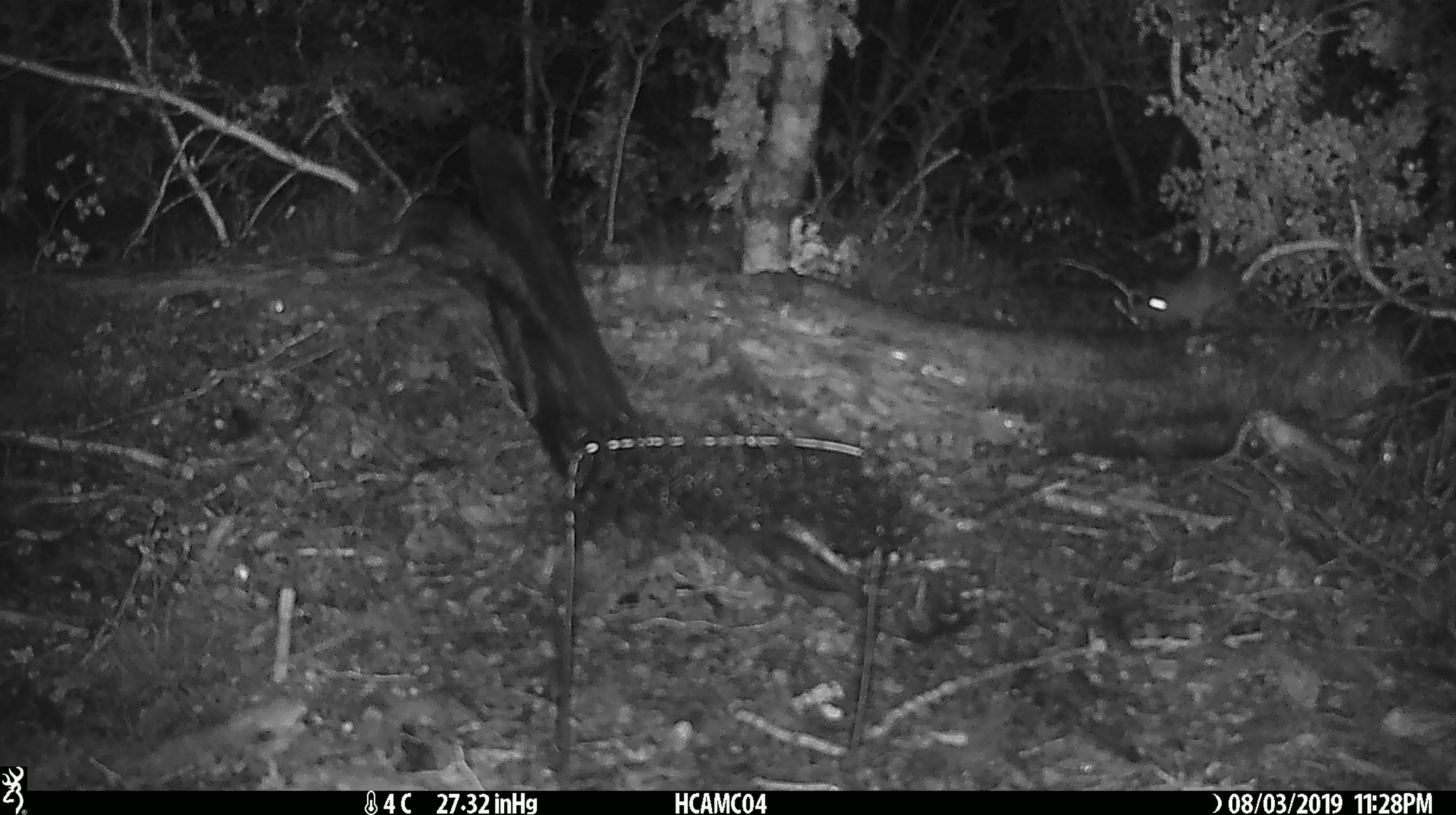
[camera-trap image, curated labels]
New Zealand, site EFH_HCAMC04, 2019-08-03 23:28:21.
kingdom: Animalia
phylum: Chordata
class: Mammalia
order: Rodentia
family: Muridae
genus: Mus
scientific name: Mus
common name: mouse